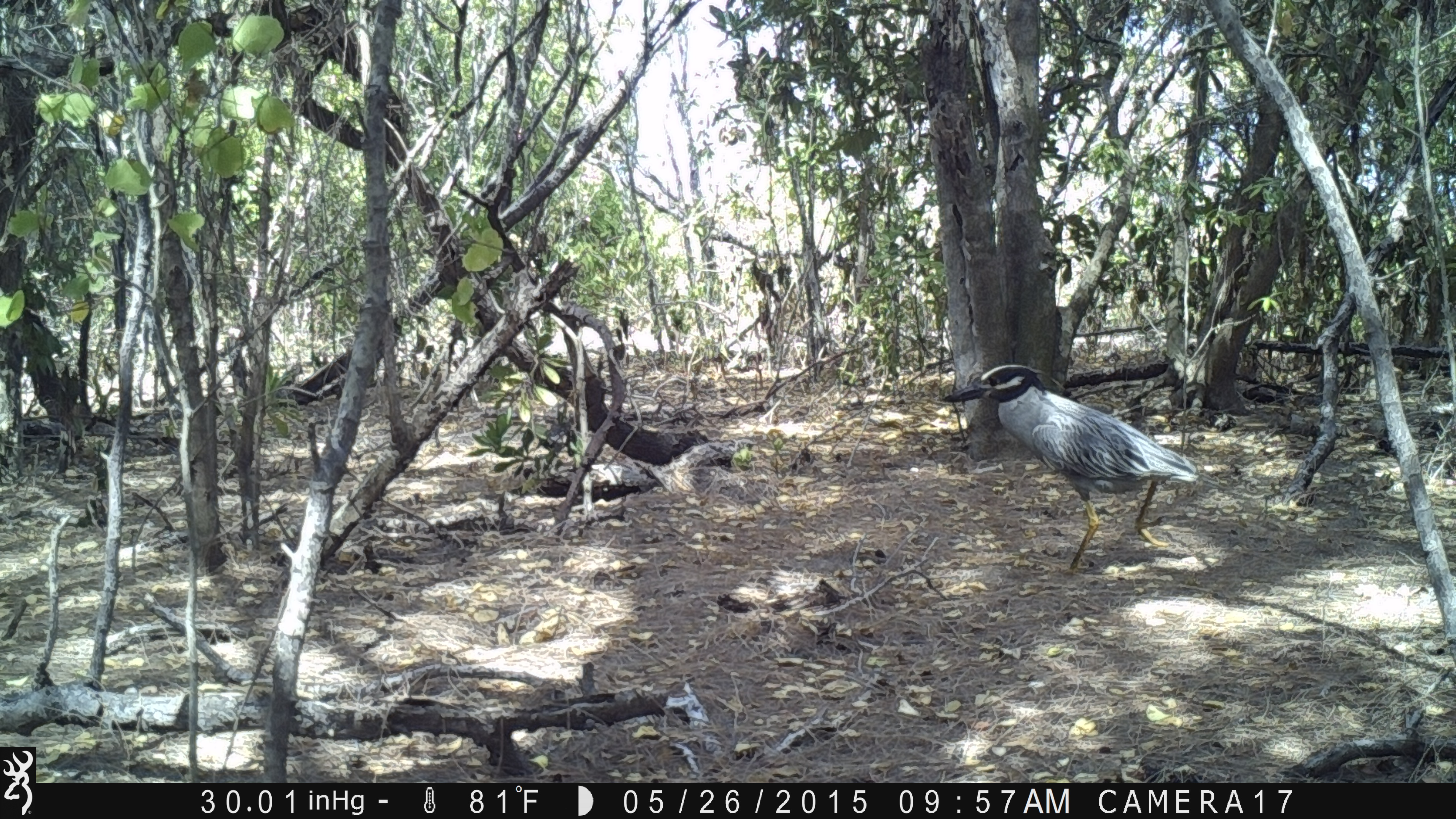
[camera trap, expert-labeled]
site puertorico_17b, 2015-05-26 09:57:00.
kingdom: Animalia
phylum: Chordata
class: Aves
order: Pelecaniformes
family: Ardeidae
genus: Nyctanassa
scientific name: Nyctanassa violacea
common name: yellow-crowned night heron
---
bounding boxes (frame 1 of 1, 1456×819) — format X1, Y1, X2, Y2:
yellow-crowned night heron: 937, 362, 1204, 575